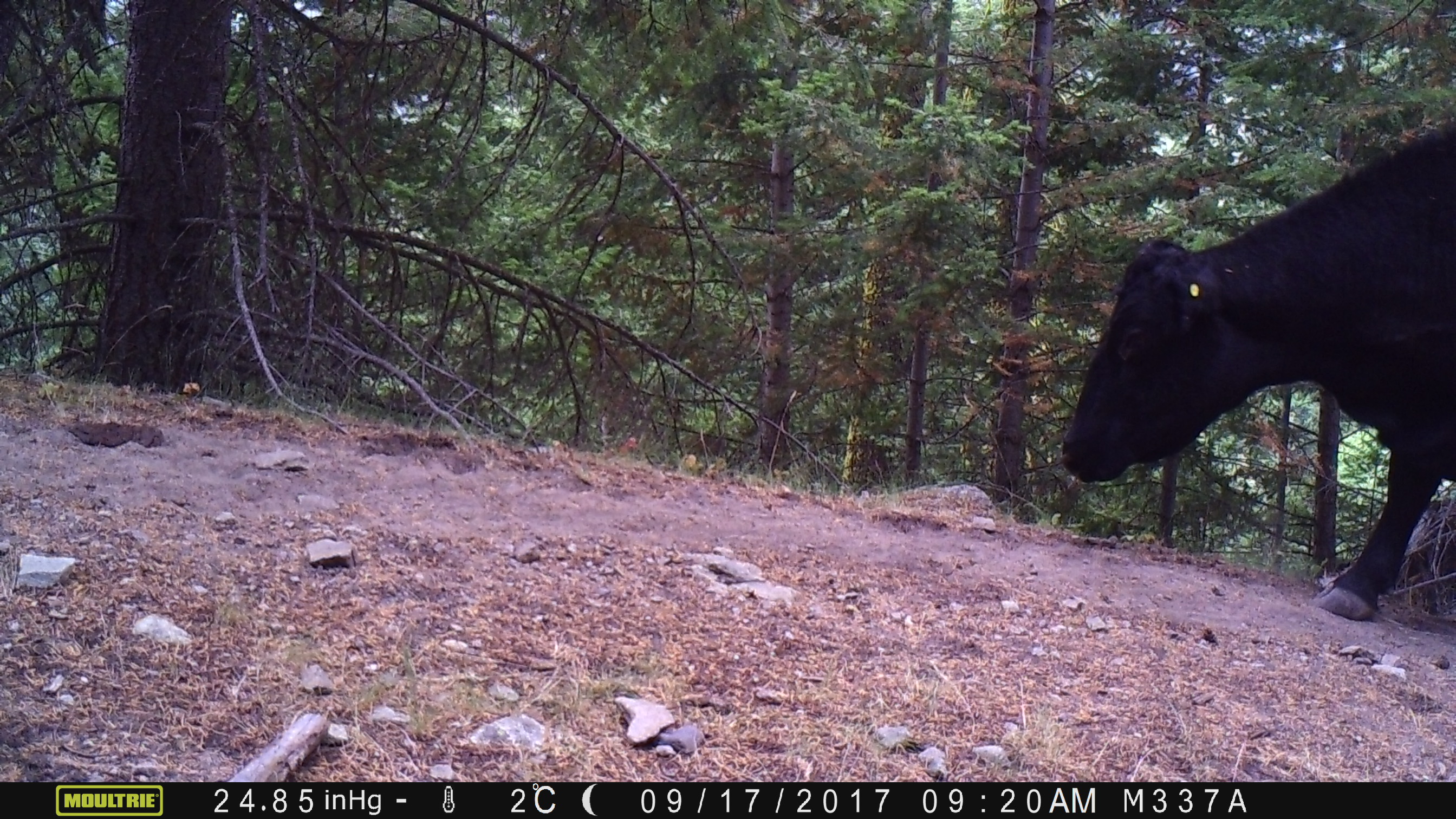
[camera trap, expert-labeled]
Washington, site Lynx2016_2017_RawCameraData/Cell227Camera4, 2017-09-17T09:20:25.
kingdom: Animalia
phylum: Chordata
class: Mammalia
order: Artiodactyla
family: Bovidae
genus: Bos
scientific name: Bos taurus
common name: domestic cattle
Domestic cattle (Bos taurus). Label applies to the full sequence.